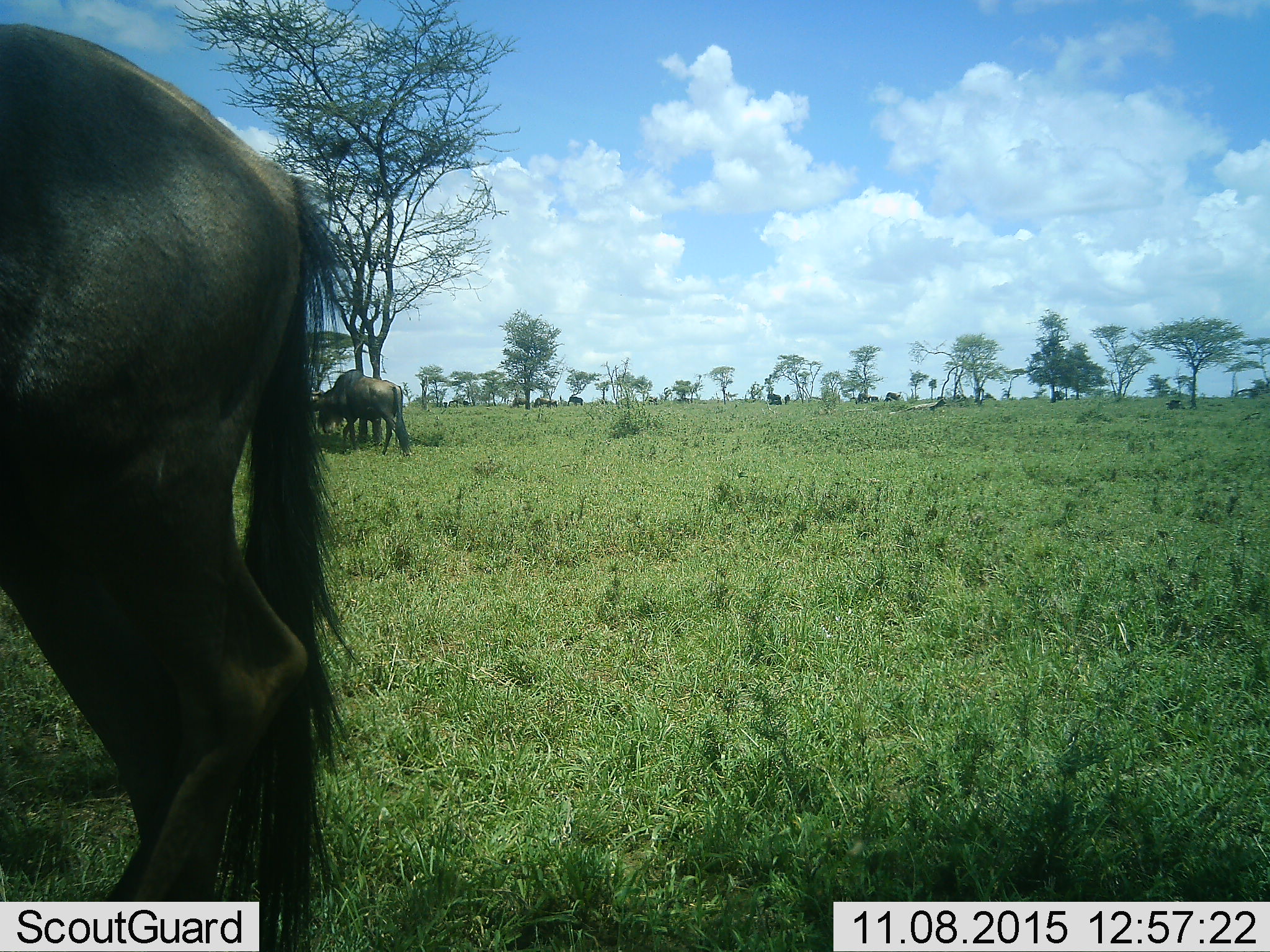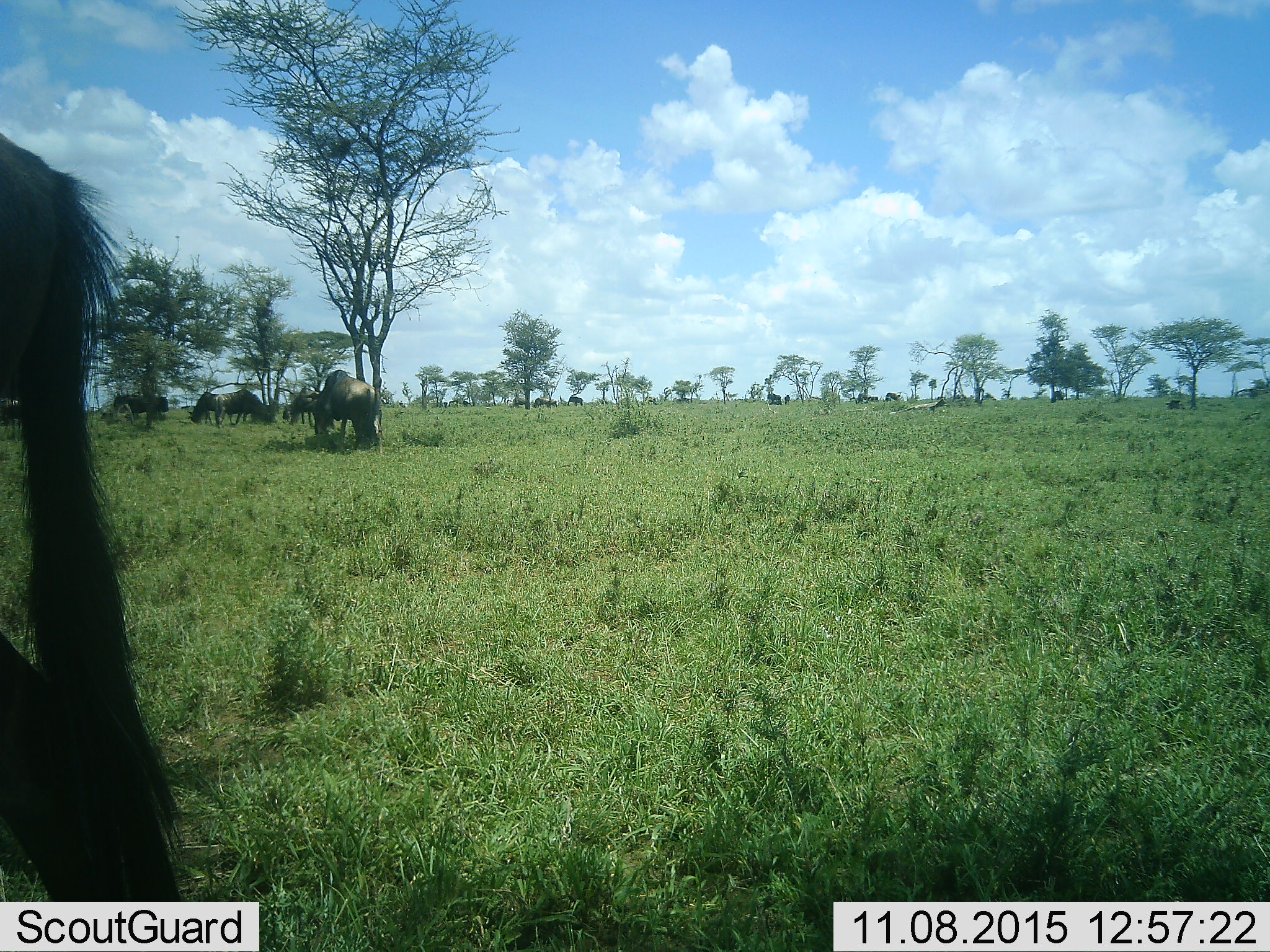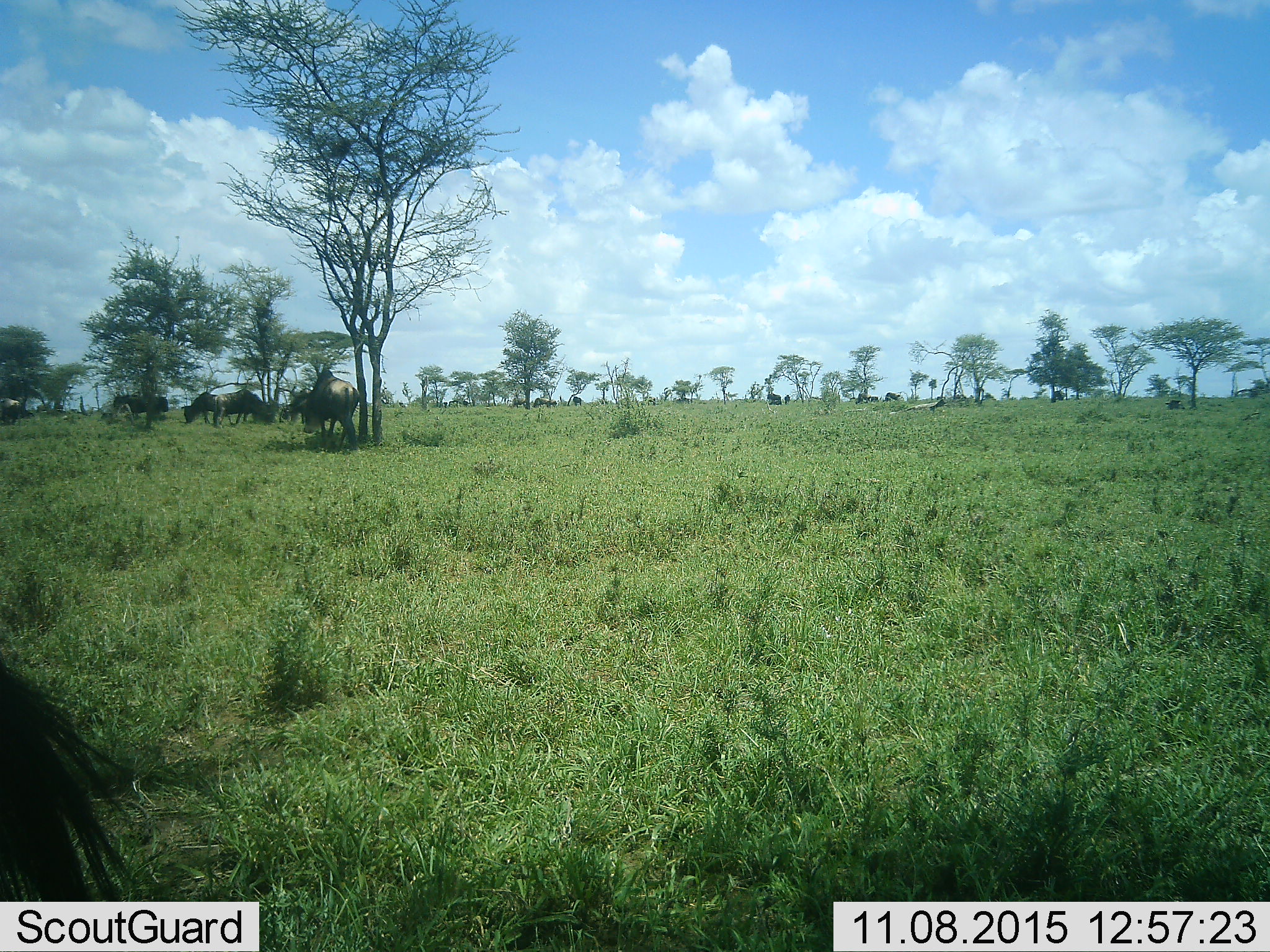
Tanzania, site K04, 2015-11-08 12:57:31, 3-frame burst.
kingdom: Animalia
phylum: Chordata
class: Mammalia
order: Artiodactyla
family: Bovidae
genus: Connochaetes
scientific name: Connochaetes taurinus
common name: blue wildebeest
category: wildebeest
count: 11-50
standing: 100%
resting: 38%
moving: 75%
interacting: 12%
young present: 25%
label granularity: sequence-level